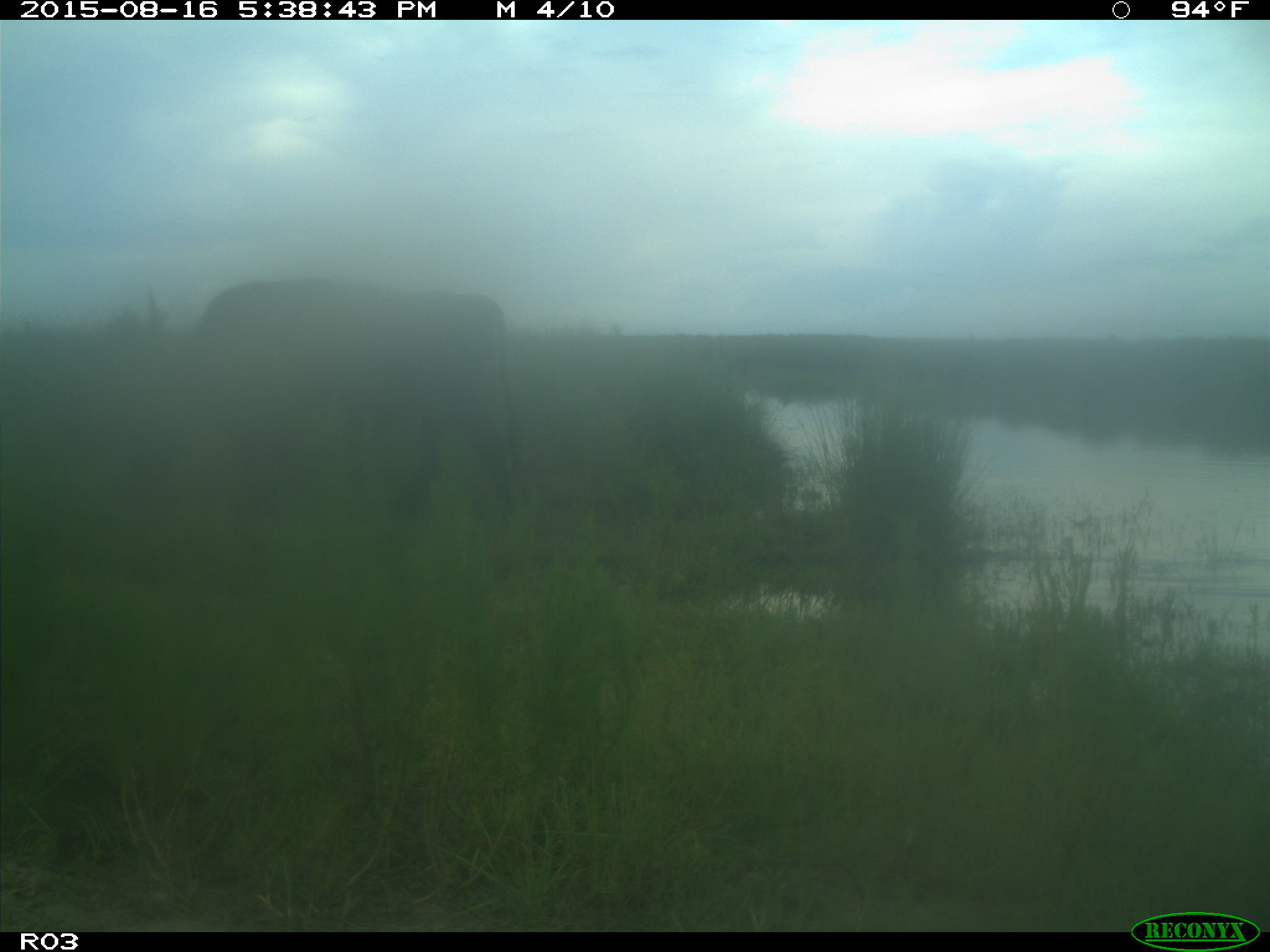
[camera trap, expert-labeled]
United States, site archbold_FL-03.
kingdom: Animalia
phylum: Chordata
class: Mammalia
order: Artiodactyla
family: Bovidae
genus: Bos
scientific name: Bos taurus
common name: domestic cow